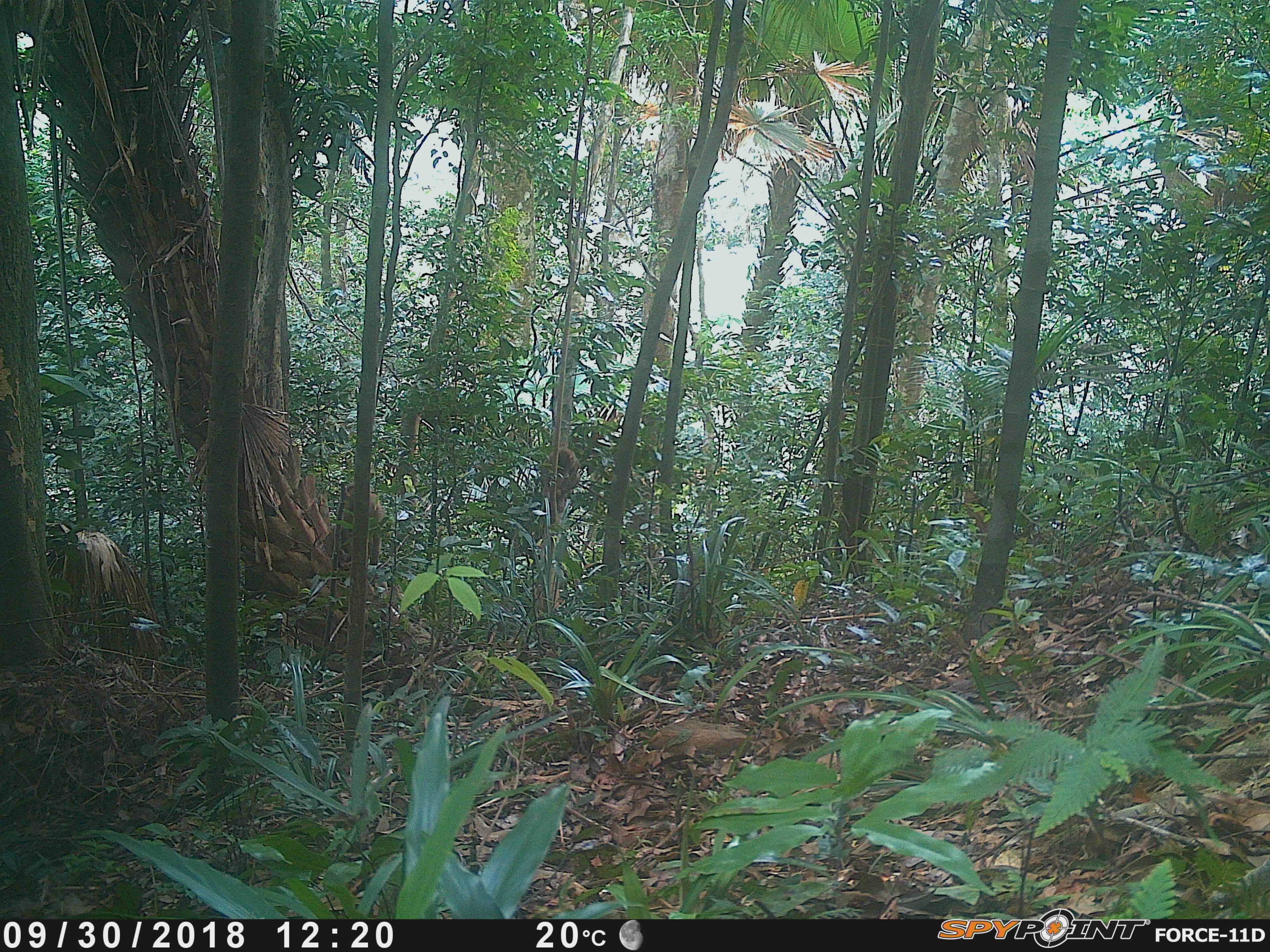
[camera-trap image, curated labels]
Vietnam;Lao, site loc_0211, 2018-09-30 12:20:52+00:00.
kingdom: Animalia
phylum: Chordata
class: Mammalia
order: Primates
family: Cercopithecidae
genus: Macaca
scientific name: Macaca nemestrina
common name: pig-tailed macaque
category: pig tailed macaque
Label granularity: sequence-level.